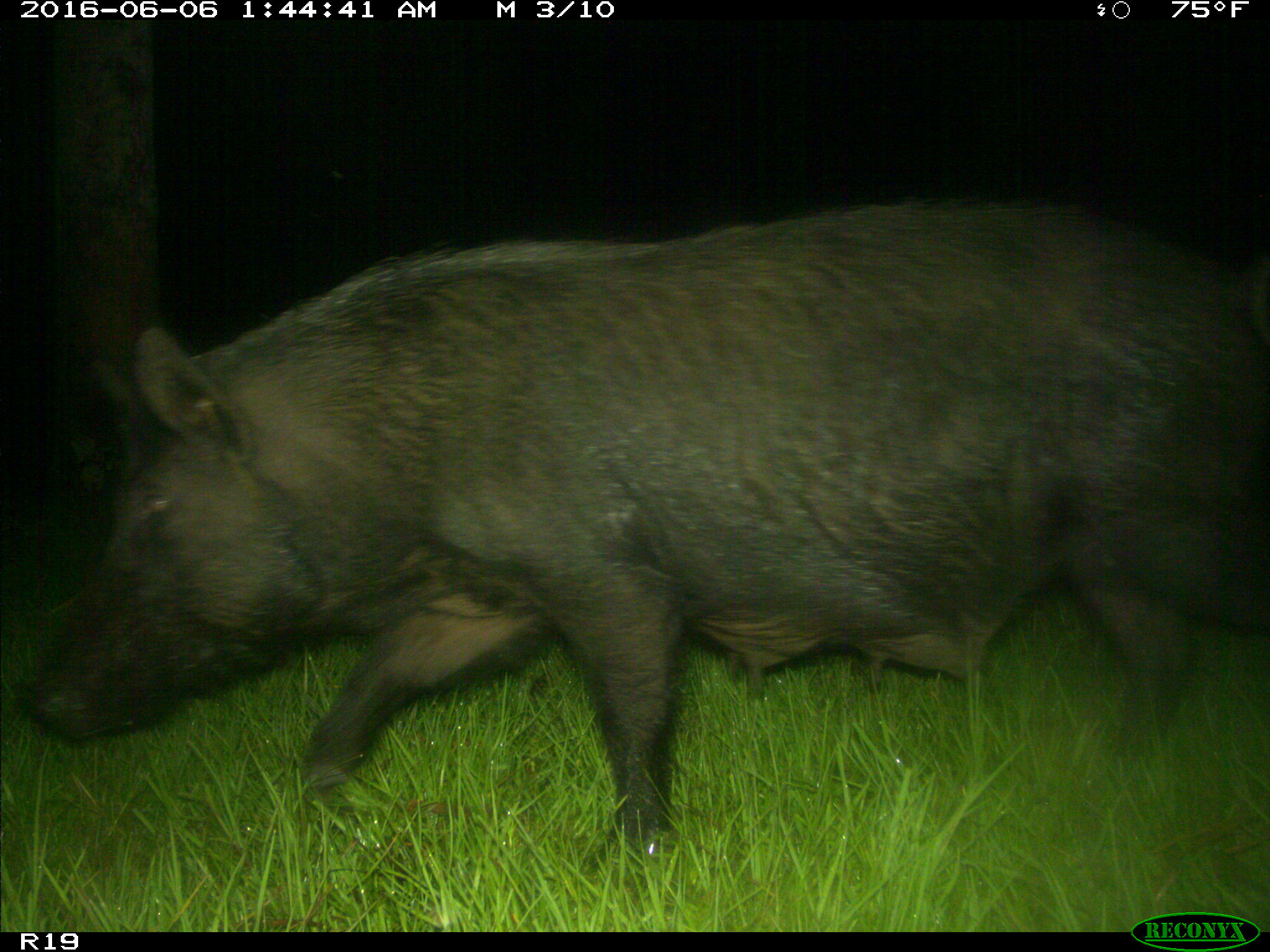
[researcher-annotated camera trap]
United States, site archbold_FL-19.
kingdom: Animalia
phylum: Chordata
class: Mammalia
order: Artiodactyla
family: Suidae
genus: Sus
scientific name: Sus scrofa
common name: wild boar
Sus scrofa (wild boar).